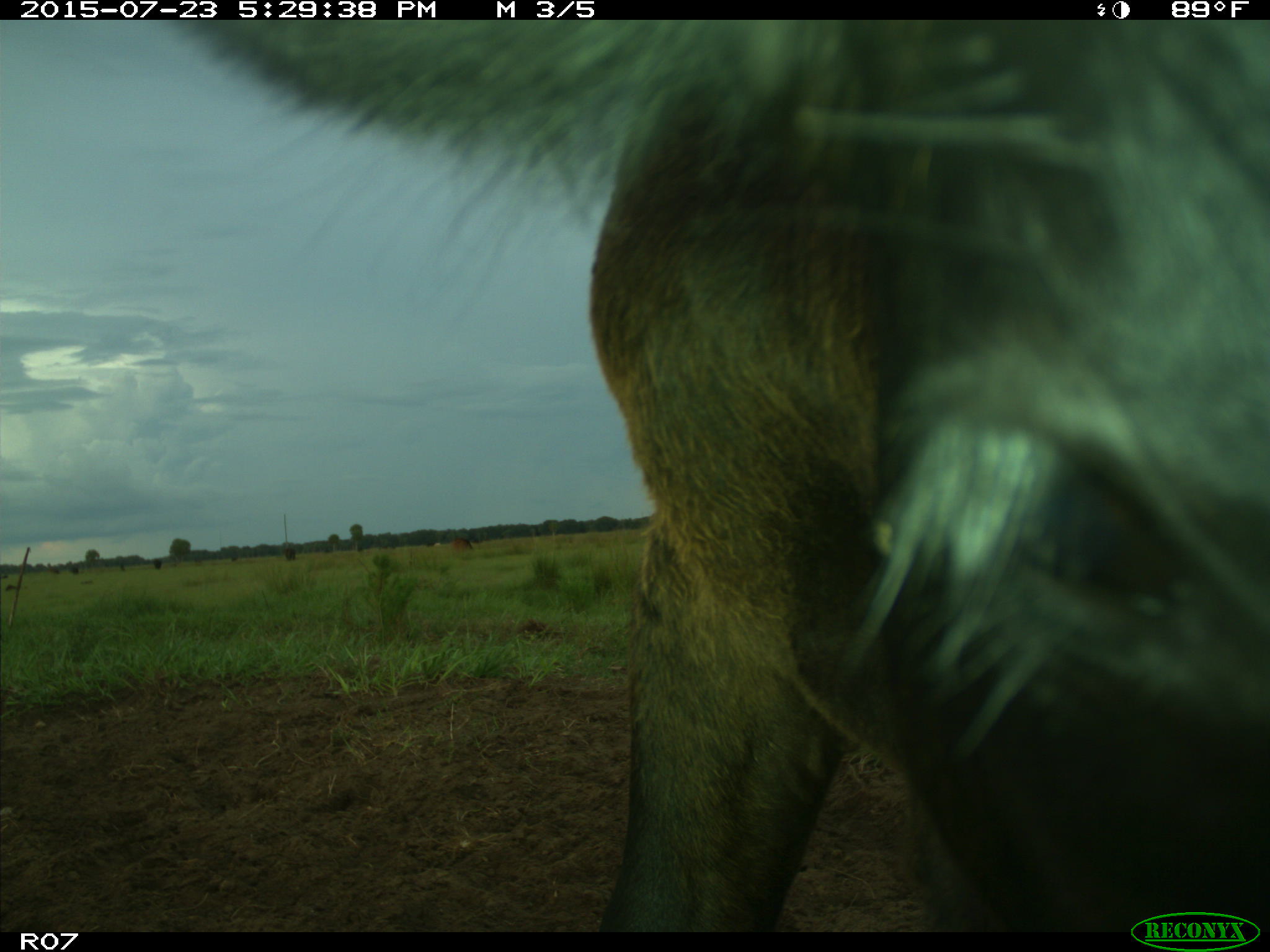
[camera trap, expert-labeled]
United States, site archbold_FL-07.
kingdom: Animalia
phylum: Chordata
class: Mammalia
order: Artiodactyla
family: Bovidae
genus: Bos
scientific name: Bos taurus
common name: domestic cow